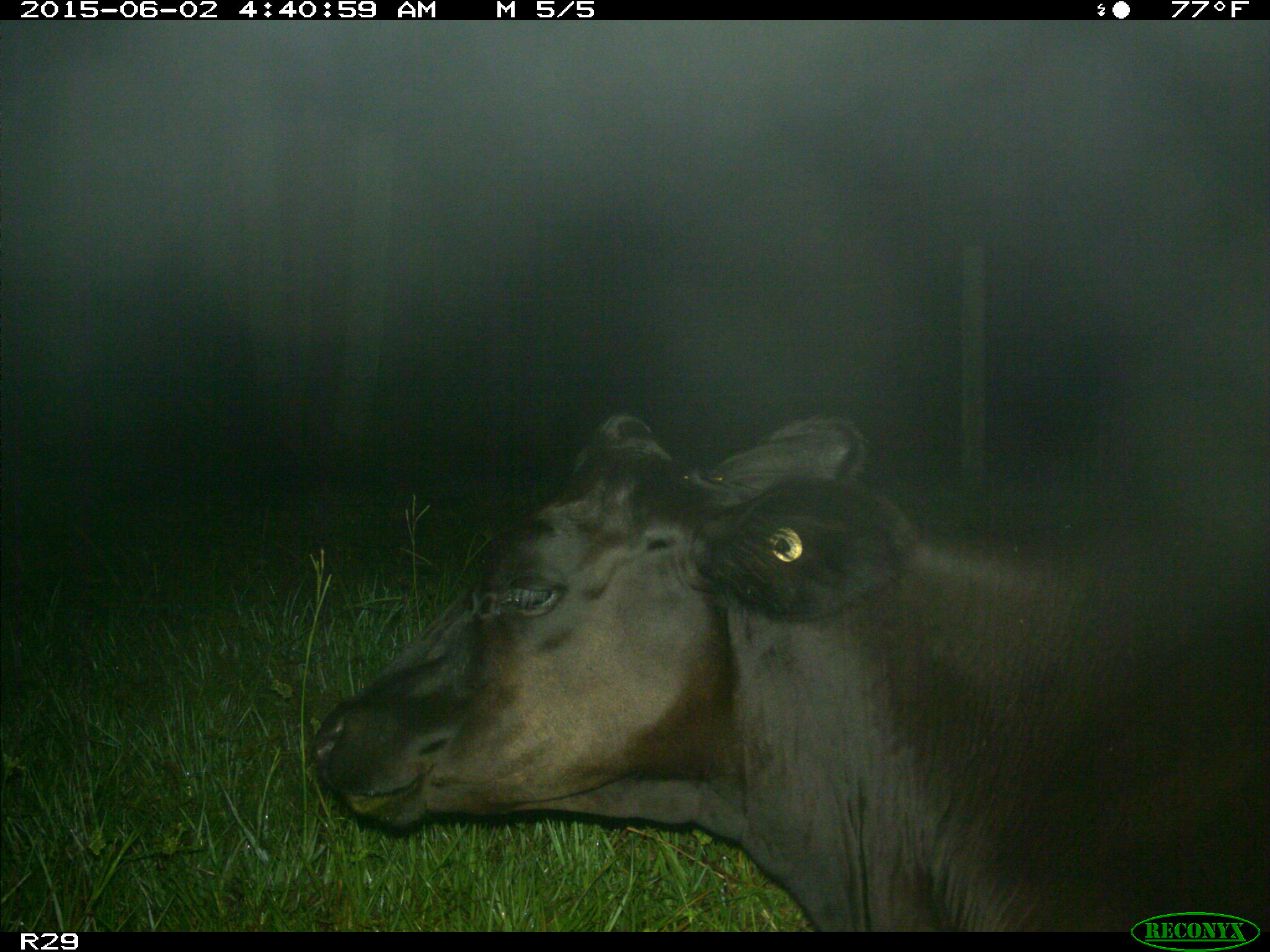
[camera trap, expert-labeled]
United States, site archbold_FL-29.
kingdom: Animalia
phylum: Chordata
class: Mammalia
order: Artiodactyla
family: Bovidae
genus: Bos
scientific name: Bos taurus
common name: domestic cow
Bos taurus (domestic cow).